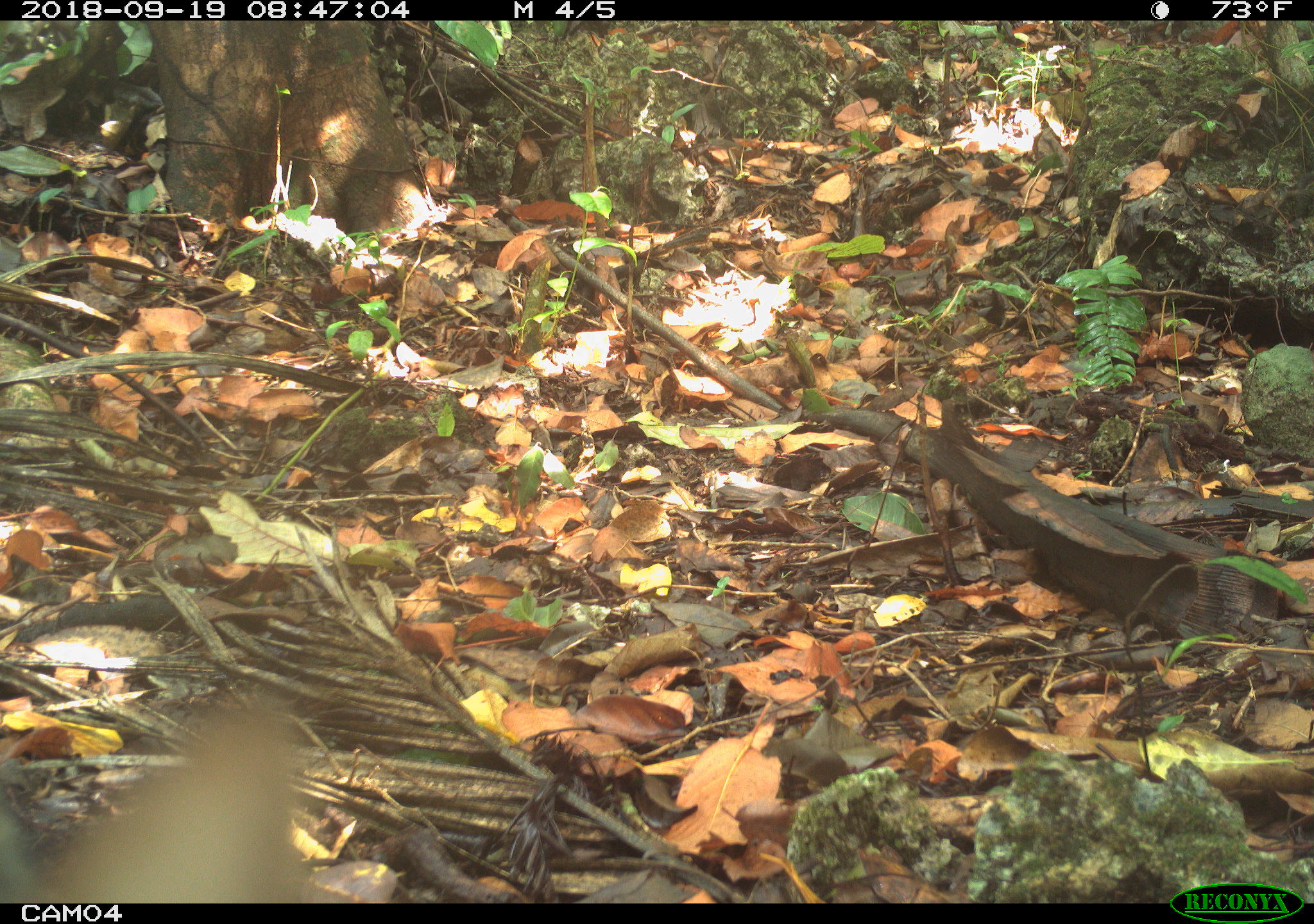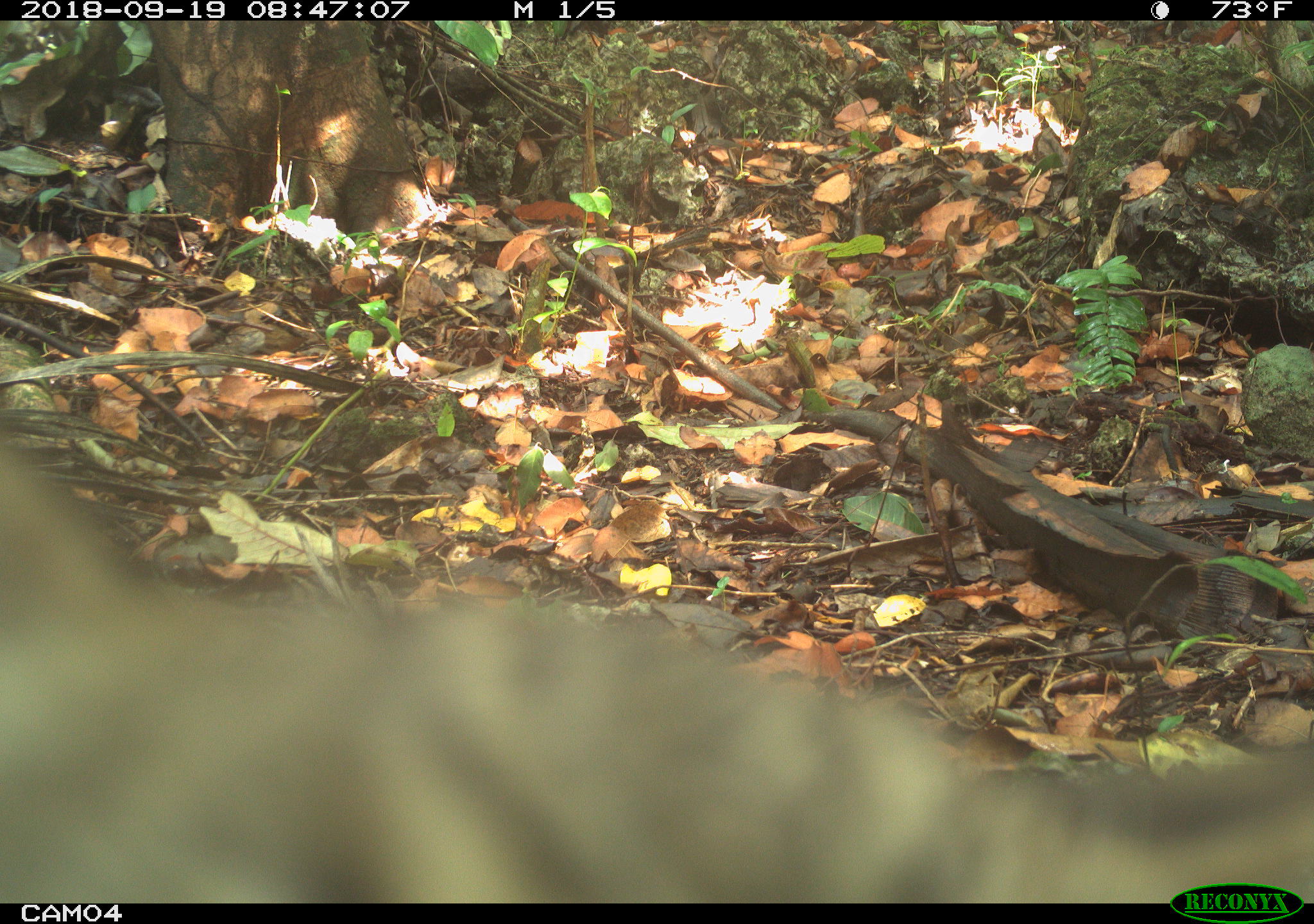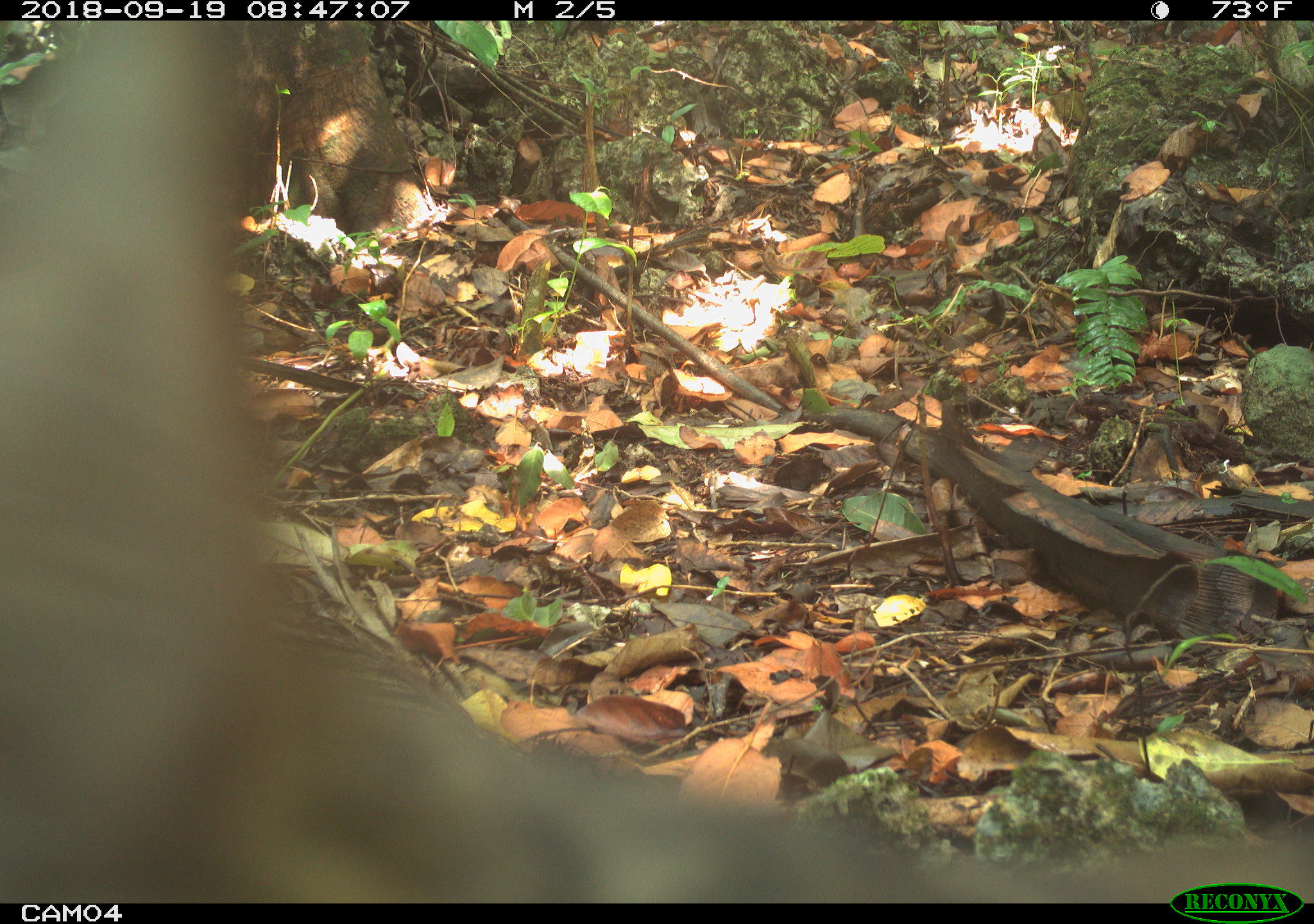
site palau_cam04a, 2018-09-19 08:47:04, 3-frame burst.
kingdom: Animalia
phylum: Chordata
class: Mammalia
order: Carnivora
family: Felidae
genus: Felis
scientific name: Felis catus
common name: cat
Cat (Felis catus).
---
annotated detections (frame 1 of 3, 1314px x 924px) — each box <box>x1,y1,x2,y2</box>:
cat: <box>11,687,323,900</box>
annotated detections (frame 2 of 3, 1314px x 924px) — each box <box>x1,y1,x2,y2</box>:
cat: <box>1,431,1314,875</box>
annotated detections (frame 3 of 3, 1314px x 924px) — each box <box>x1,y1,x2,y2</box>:
cat: <box>3,19,1167,904</box>